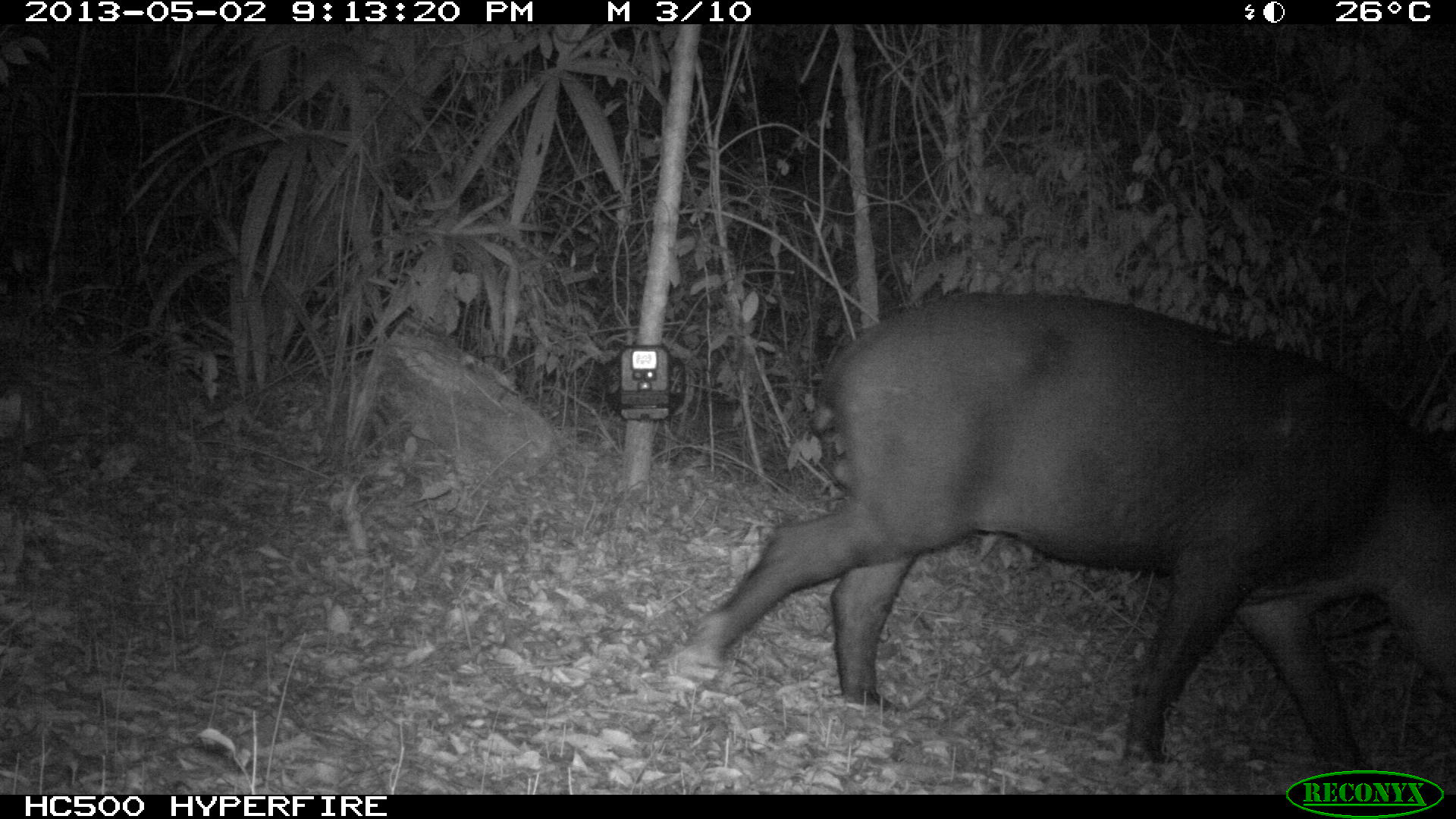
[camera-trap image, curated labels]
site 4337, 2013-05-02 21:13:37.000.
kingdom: Animalia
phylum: Chordata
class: Mammalia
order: Perissodactyla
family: Tapiridae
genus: Tapirus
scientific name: Tapirus bairdii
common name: baird's tapir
Tapirus bairdii (baird's tapir), count 1, sex male.